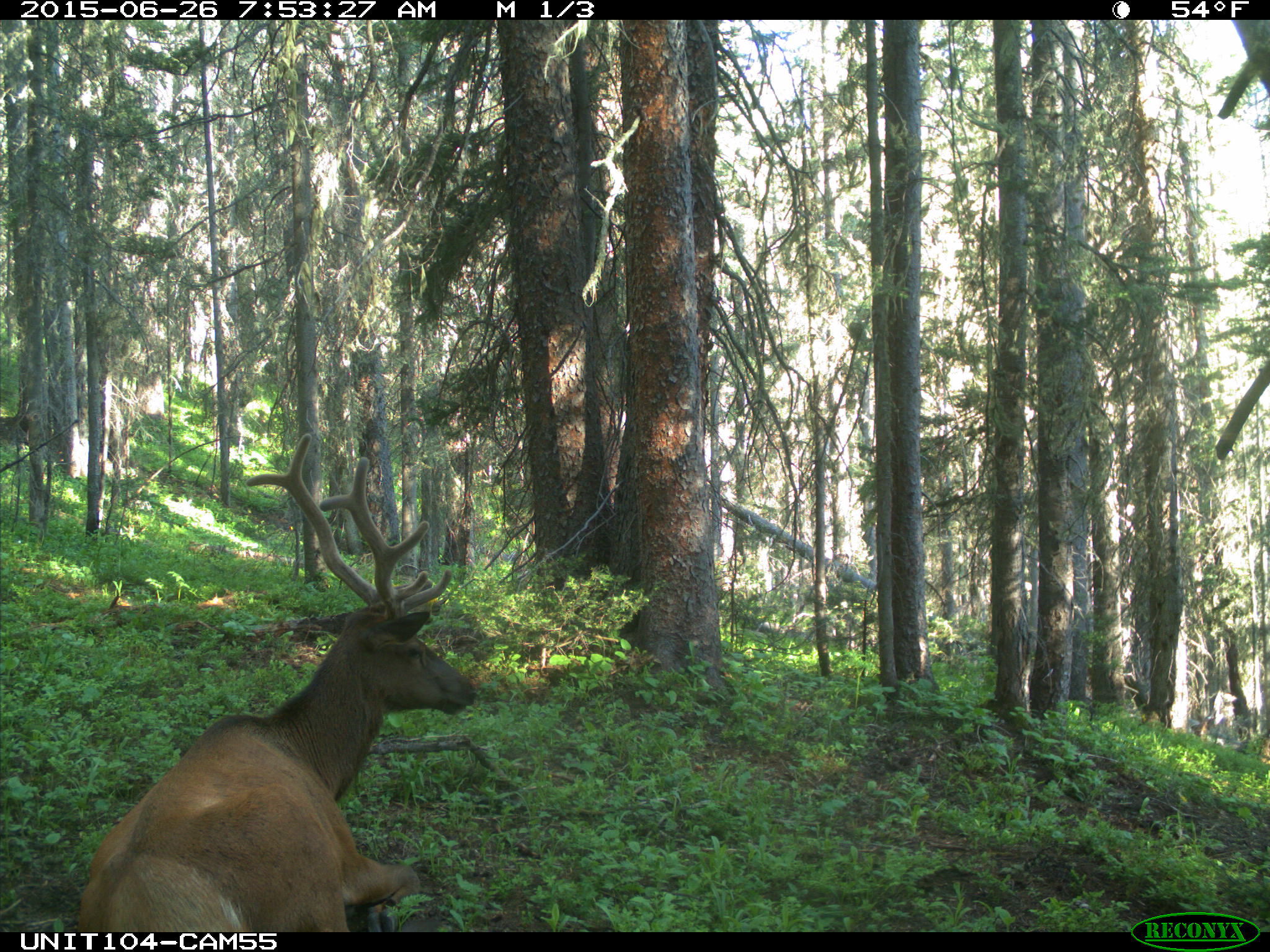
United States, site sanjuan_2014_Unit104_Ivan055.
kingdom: Animalia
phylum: Chordata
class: Mammalia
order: Artiodactyla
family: Cervidae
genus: Cervus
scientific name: Cervus elaphus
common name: red deer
Cervus elaphus (red deer).